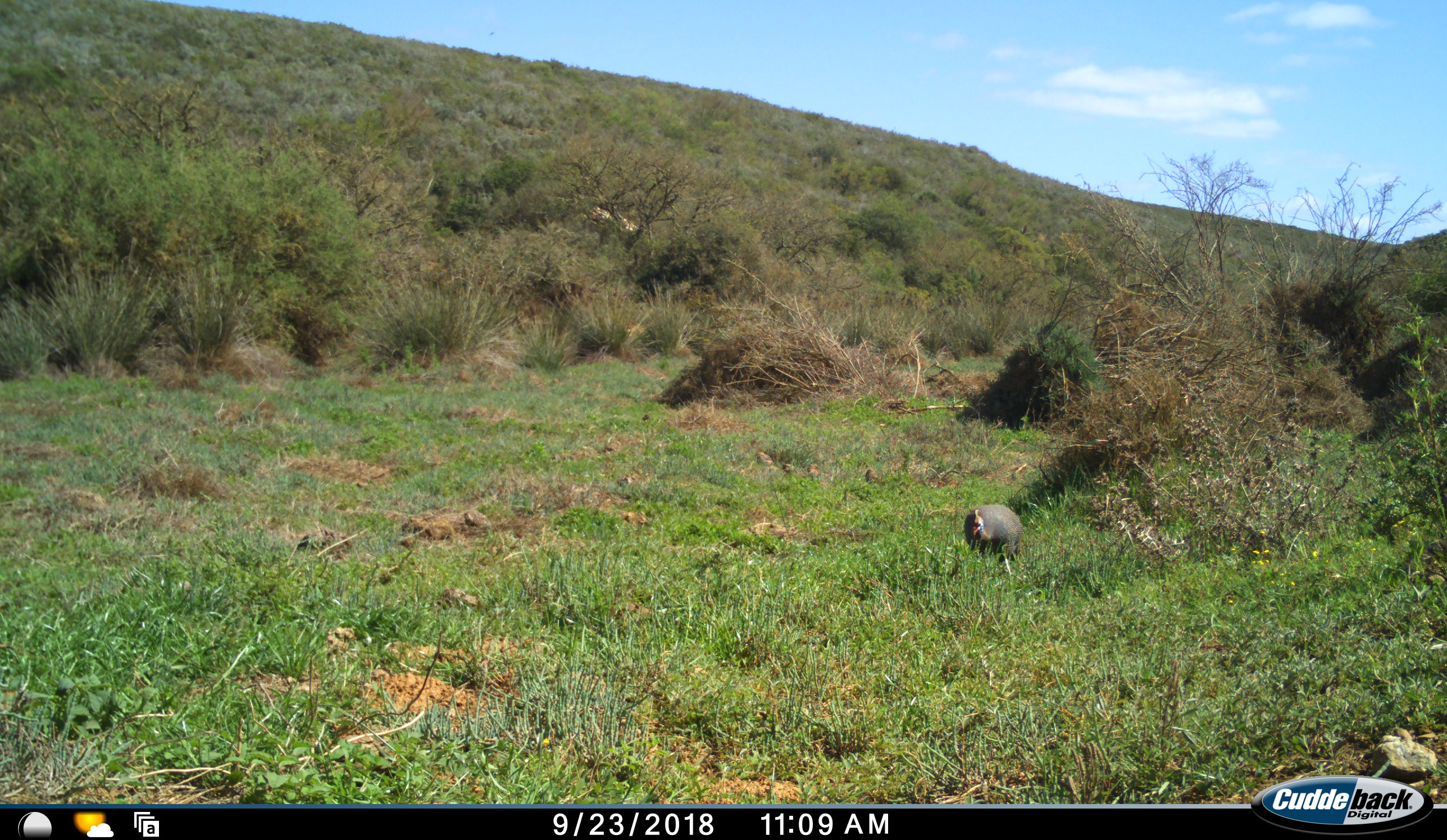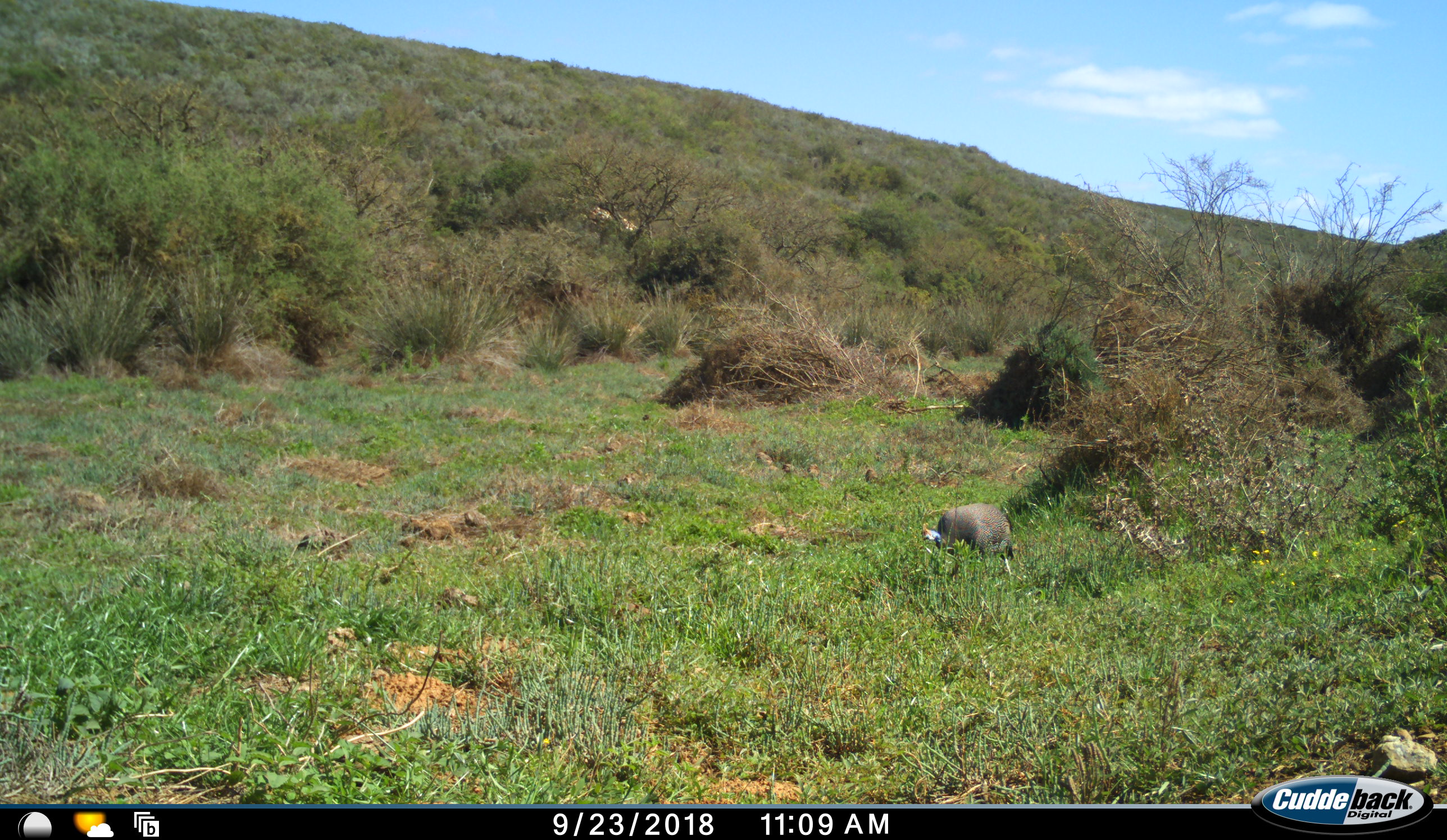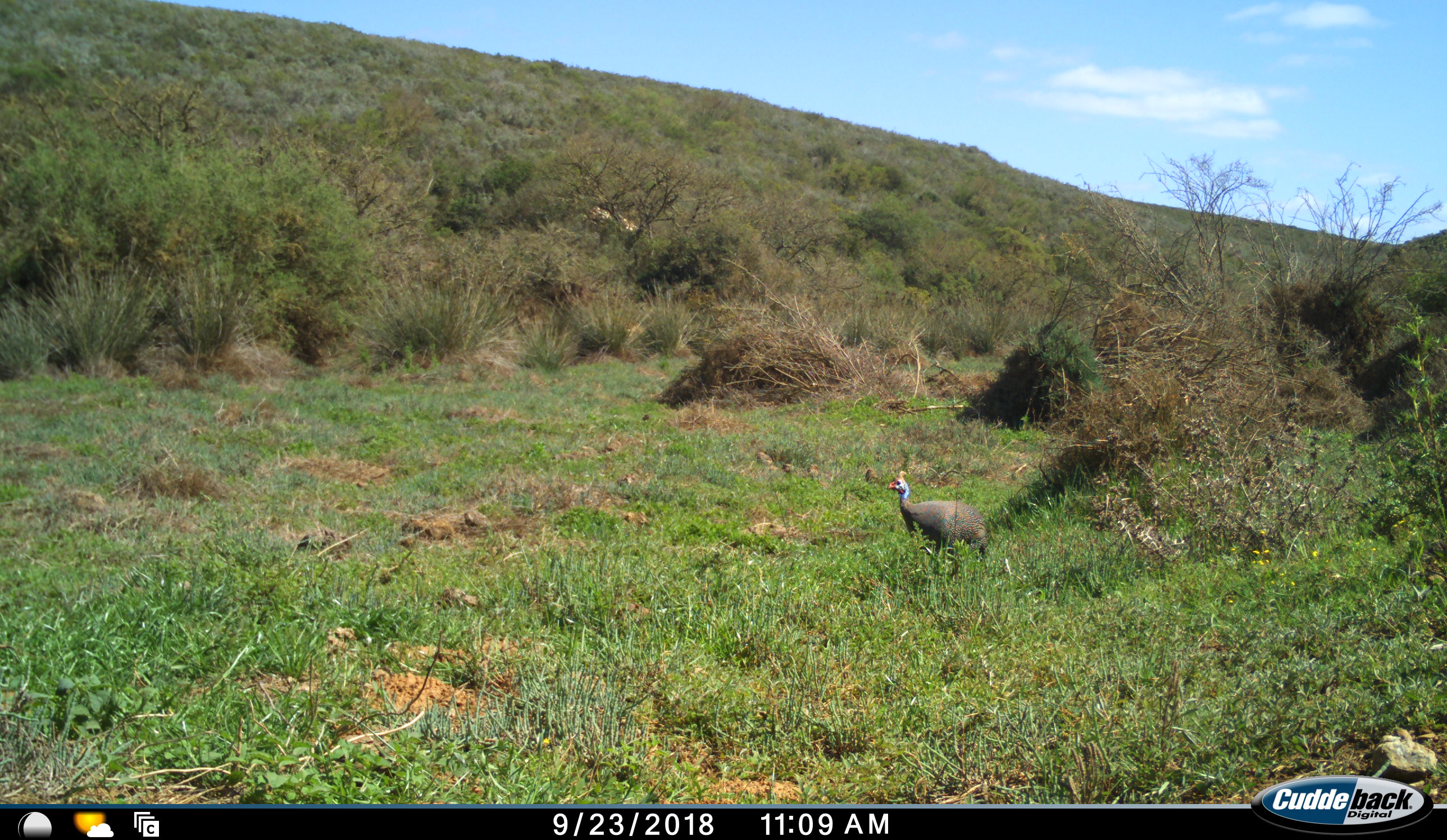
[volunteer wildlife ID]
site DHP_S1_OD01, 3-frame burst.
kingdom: Animalia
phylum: Chordata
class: Aves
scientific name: Aves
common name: bird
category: birdother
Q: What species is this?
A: Birdother (bird) (Aves).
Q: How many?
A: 1.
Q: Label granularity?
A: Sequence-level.